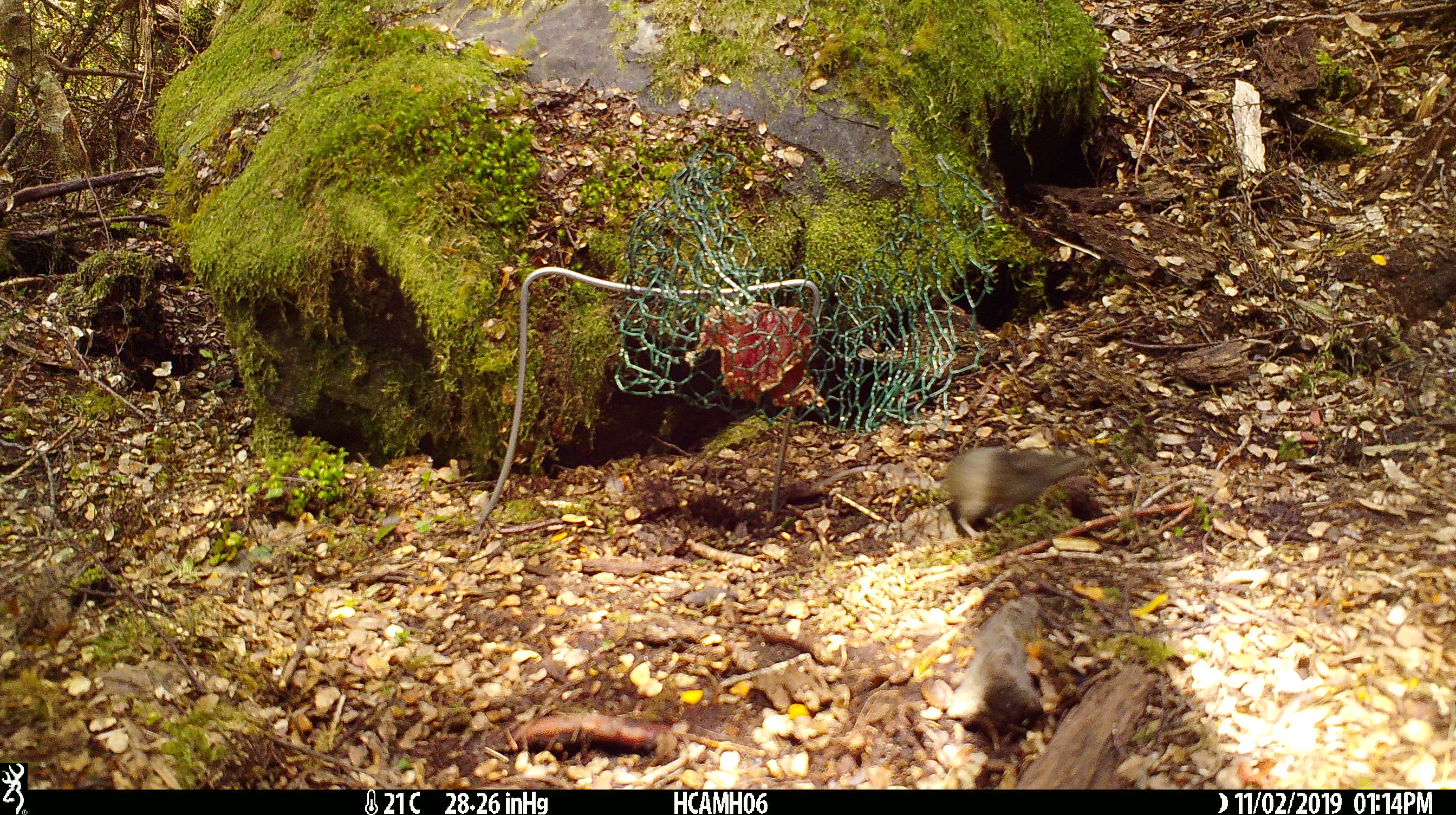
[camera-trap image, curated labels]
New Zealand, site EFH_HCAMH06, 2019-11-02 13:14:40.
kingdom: Animalia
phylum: Chordata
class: Mammalia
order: Rodentia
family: Muridae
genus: Mus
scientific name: Mus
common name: mouse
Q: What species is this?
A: Mouse (Mus).